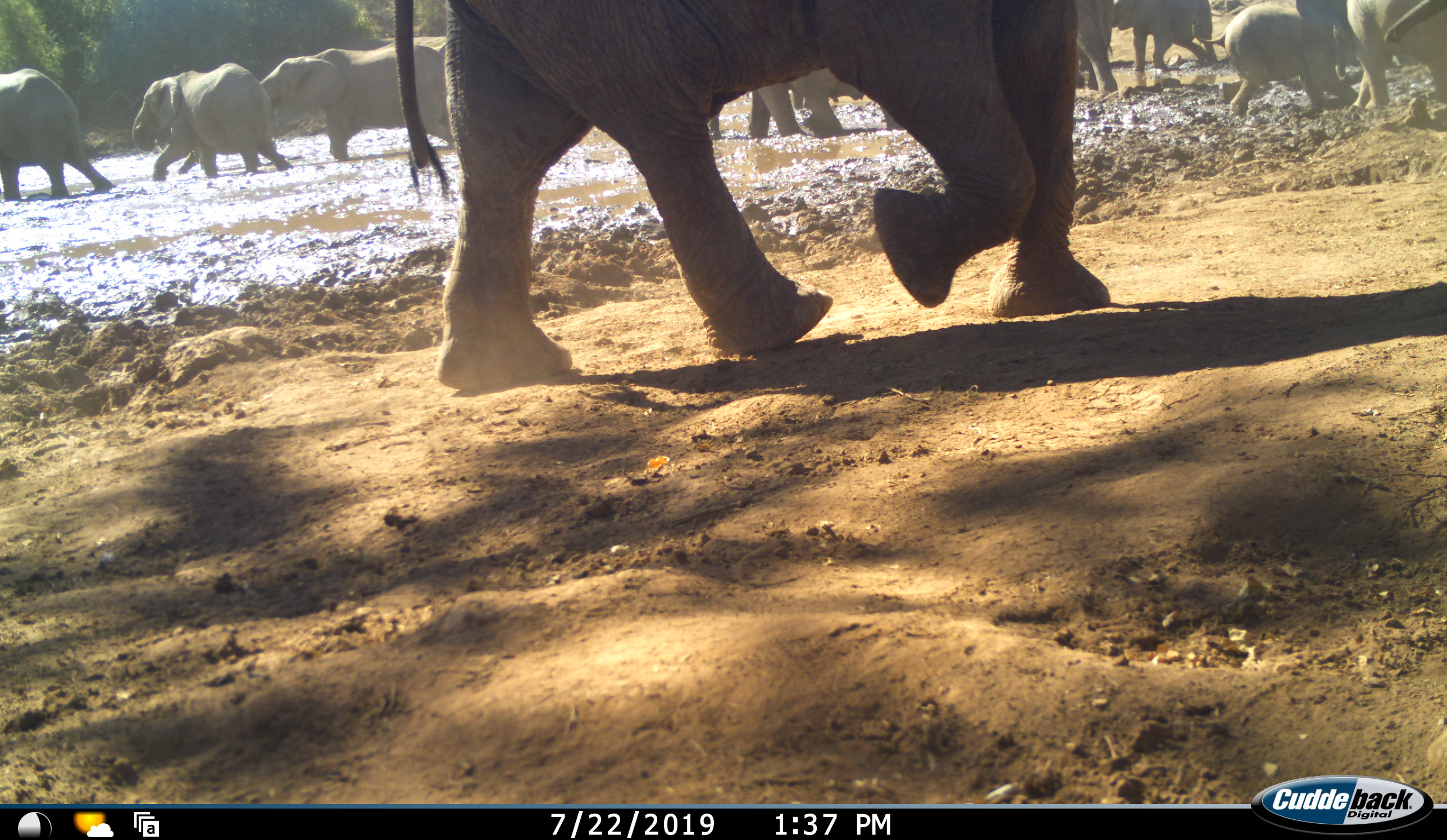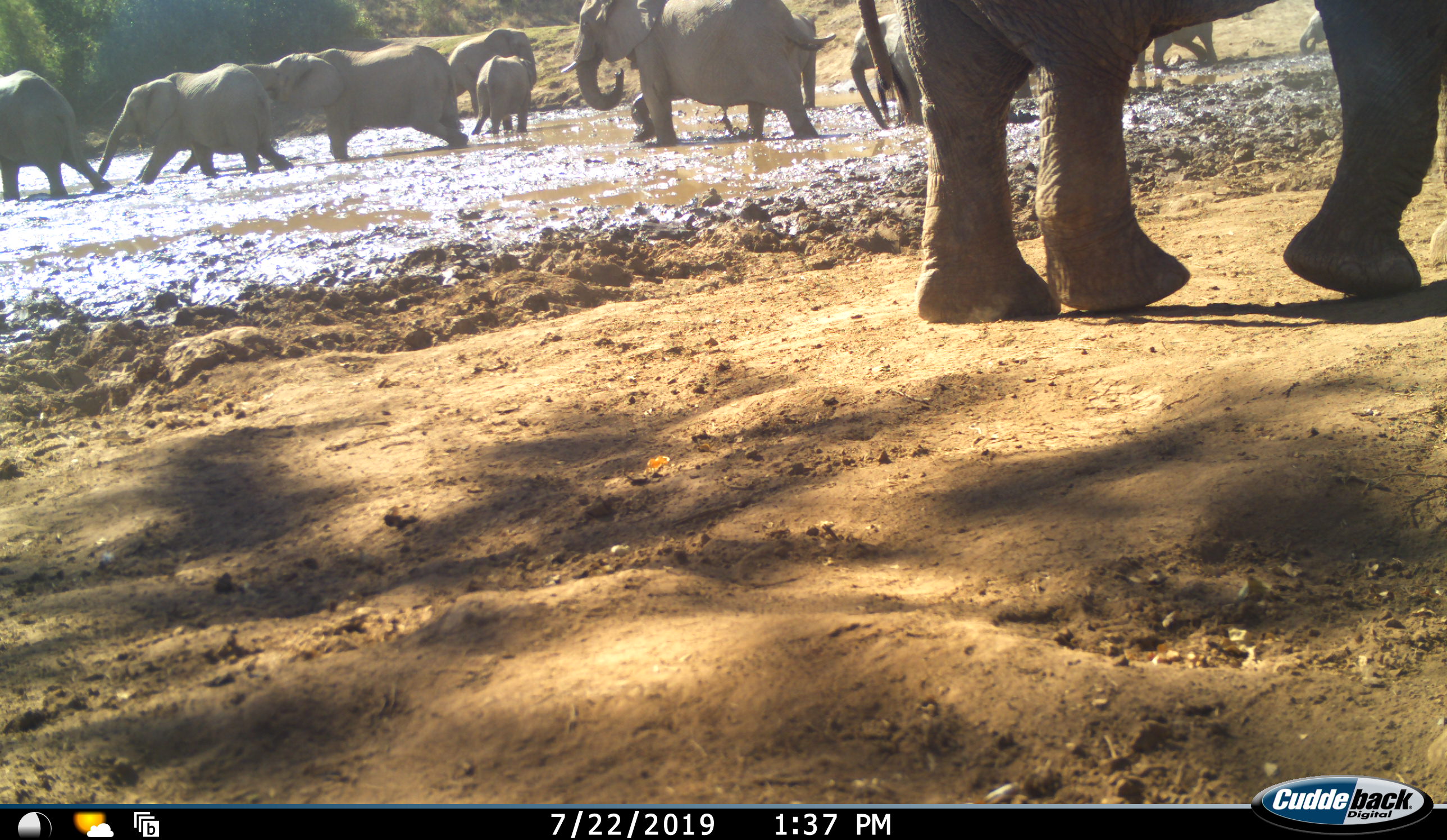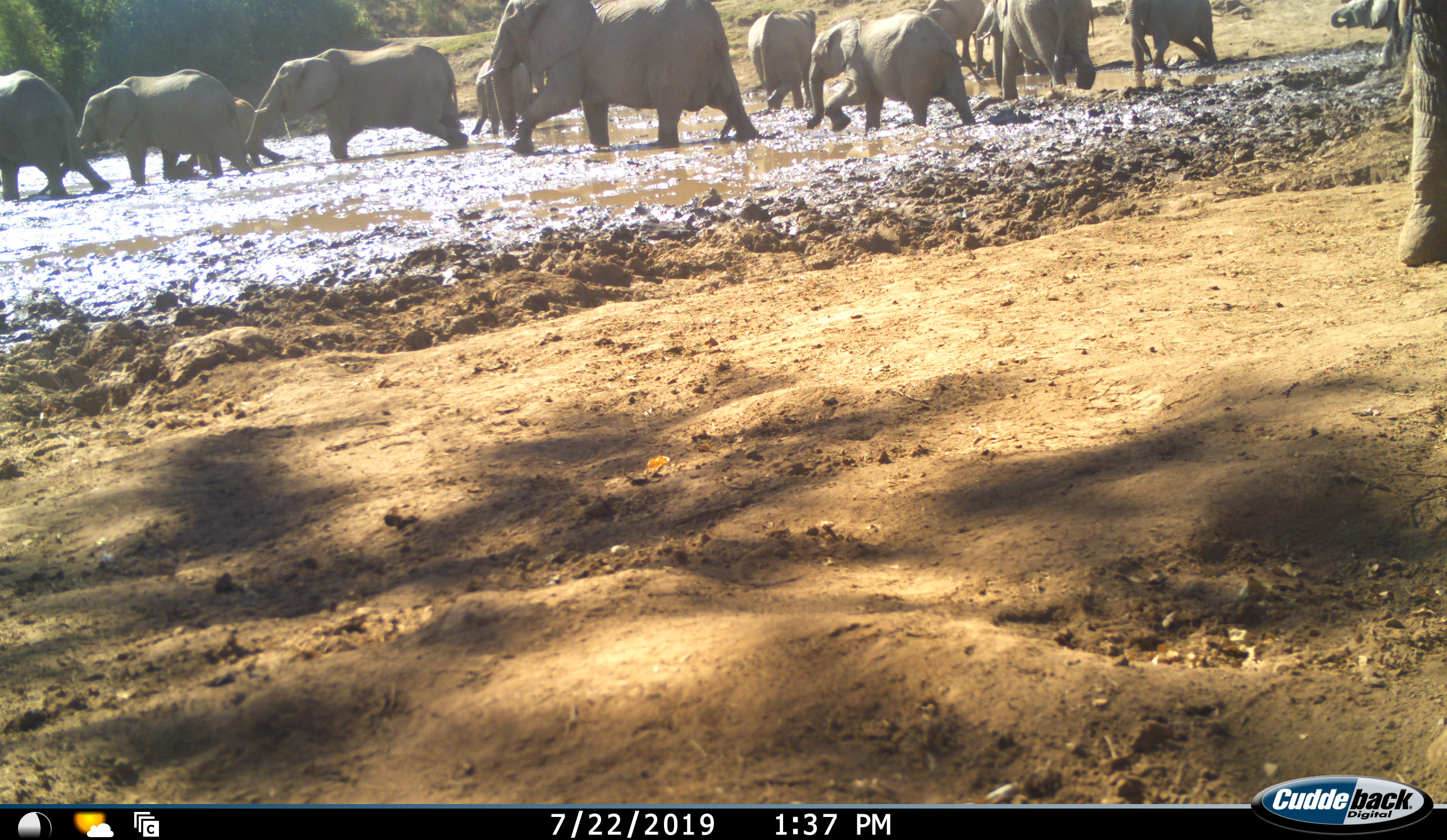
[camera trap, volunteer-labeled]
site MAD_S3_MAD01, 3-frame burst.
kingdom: Animalia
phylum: Chordata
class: Mammalia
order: Proboscidea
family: Elephantidae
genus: Loxodonta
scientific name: Loxodonta africana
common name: african bush elephant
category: elephant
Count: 11-50.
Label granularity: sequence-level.